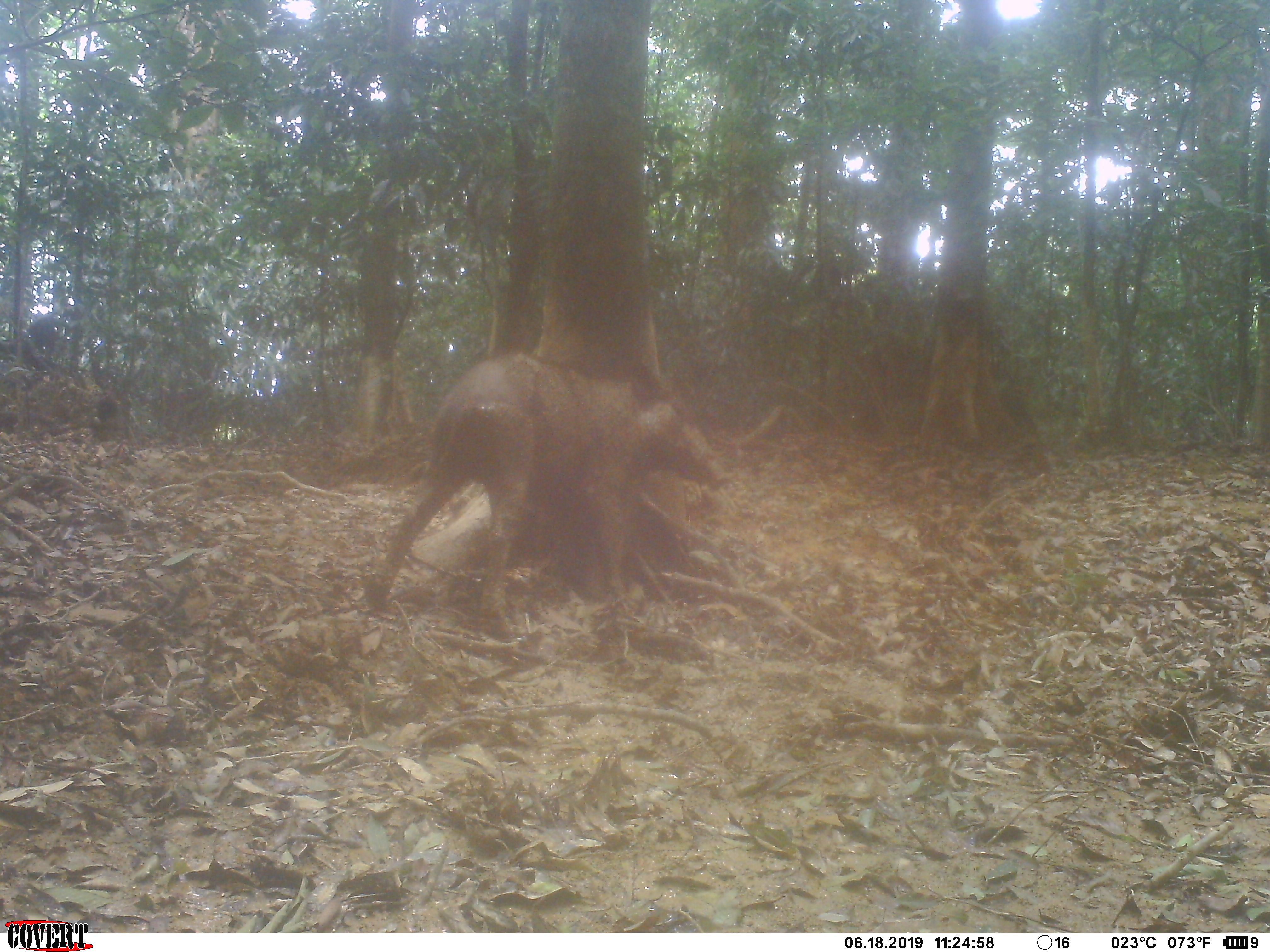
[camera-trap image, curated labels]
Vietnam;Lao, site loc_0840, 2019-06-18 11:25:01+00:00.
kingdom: Animalia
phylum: Chordata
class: Mammalia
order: Artiodactyla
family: Suidae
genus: Sus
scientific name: Sus scrofa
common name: eurasian wild pig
Eurasian wild pig (Sus scrofa). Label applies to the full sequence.